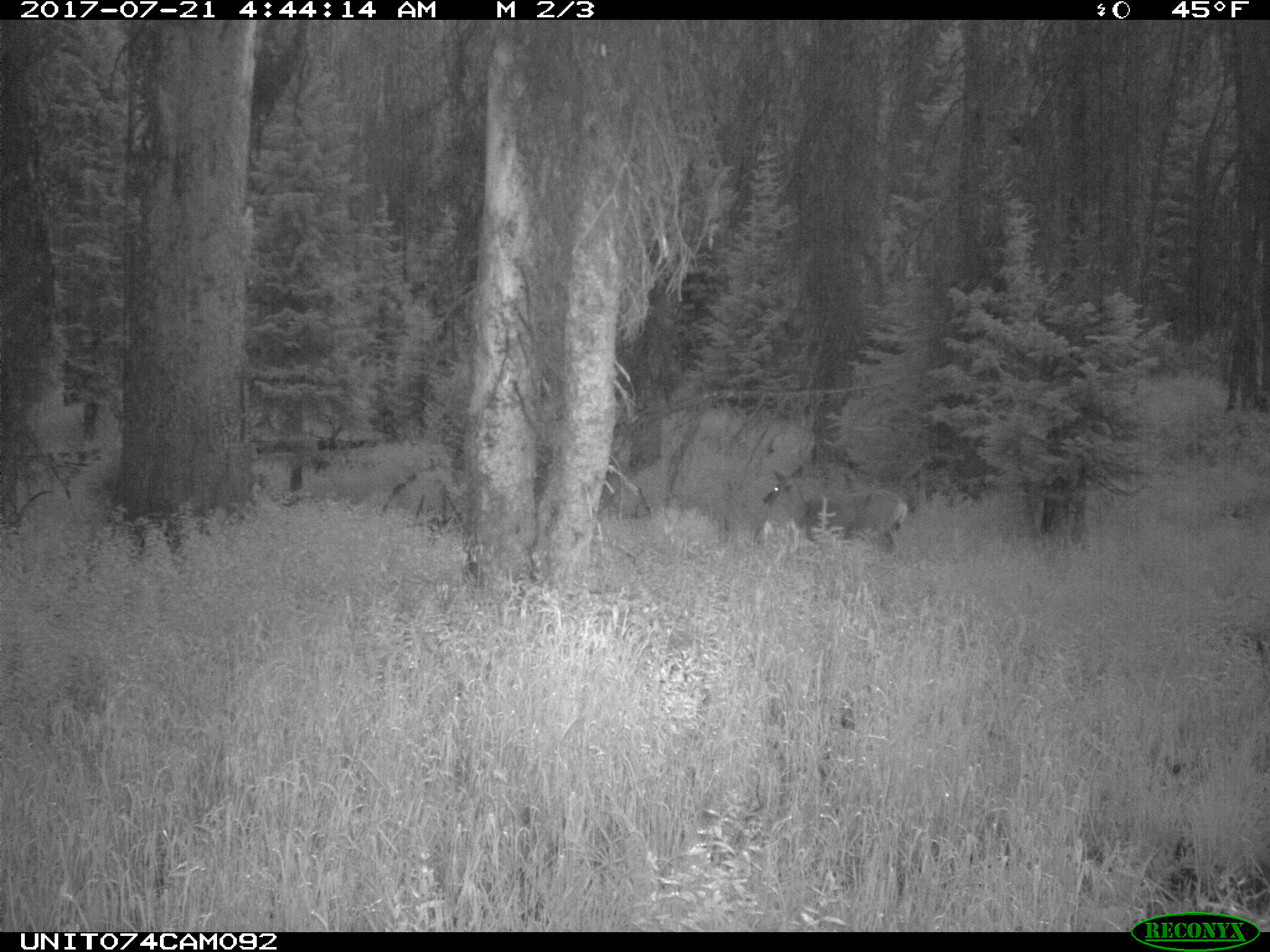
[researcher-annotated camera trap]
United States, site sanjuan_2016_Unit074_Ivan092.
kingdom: Animalia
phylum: Chordata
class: Mammalia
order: Artiodactyla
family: Cervidae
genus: Odocoileus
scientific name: Odocoileus hemionus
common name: mule deer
Odocoileus hemionus (mule deer).